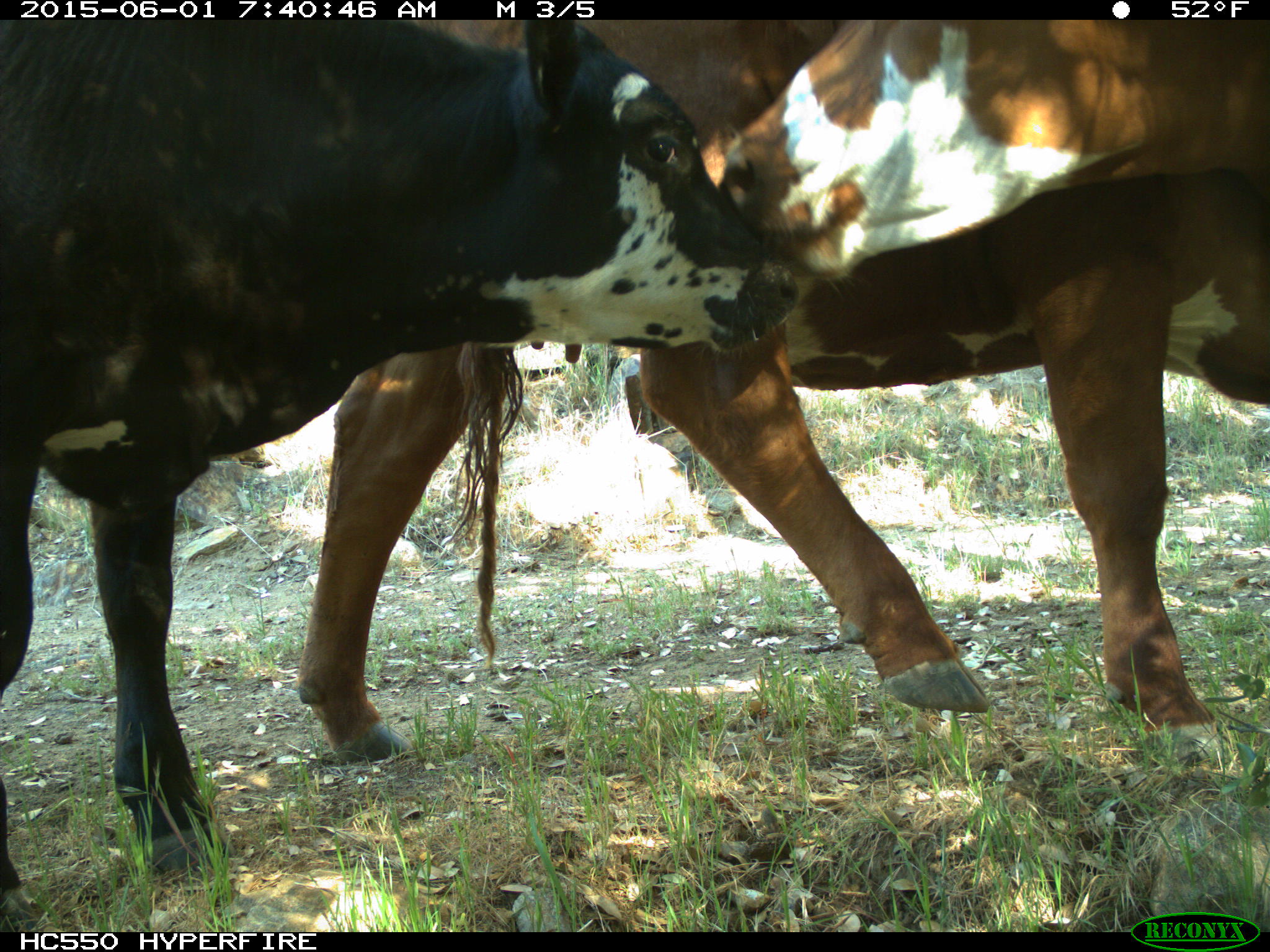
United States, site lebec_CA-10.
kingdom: Animalia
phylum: Chordata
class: Mammalia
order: Artiodactyla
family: Bovidae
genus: Bos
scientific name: Bos taurus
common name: domestic cow